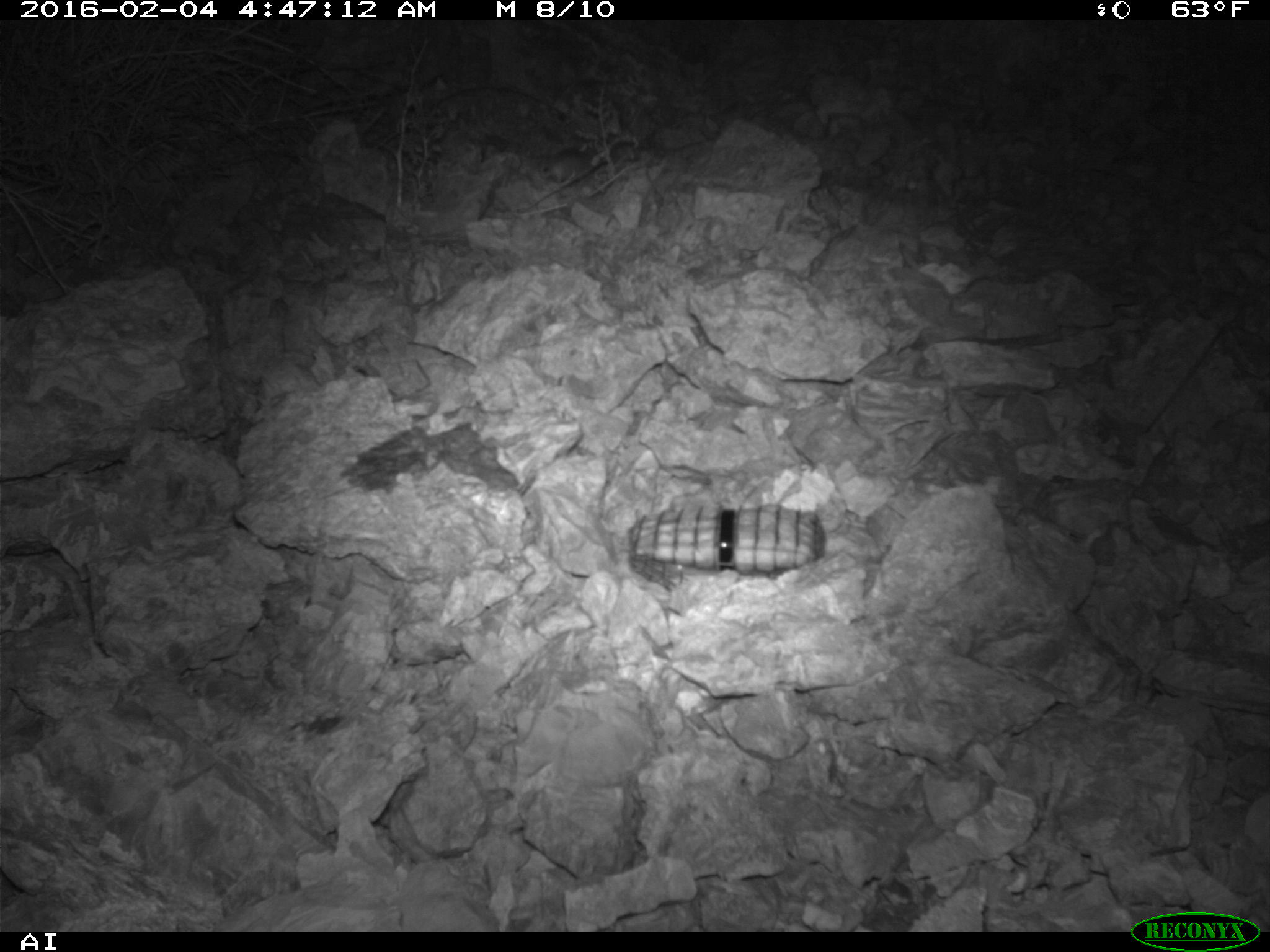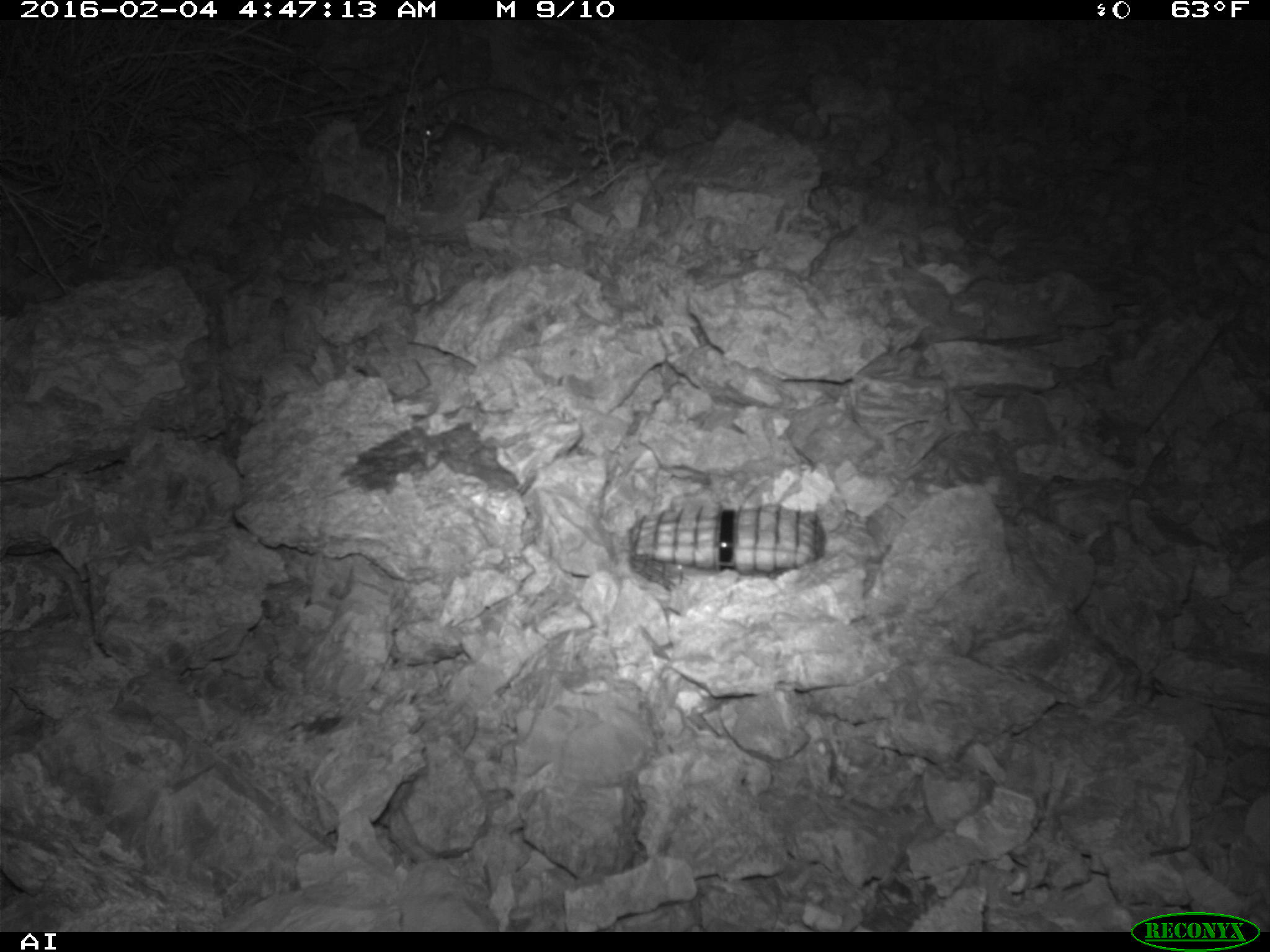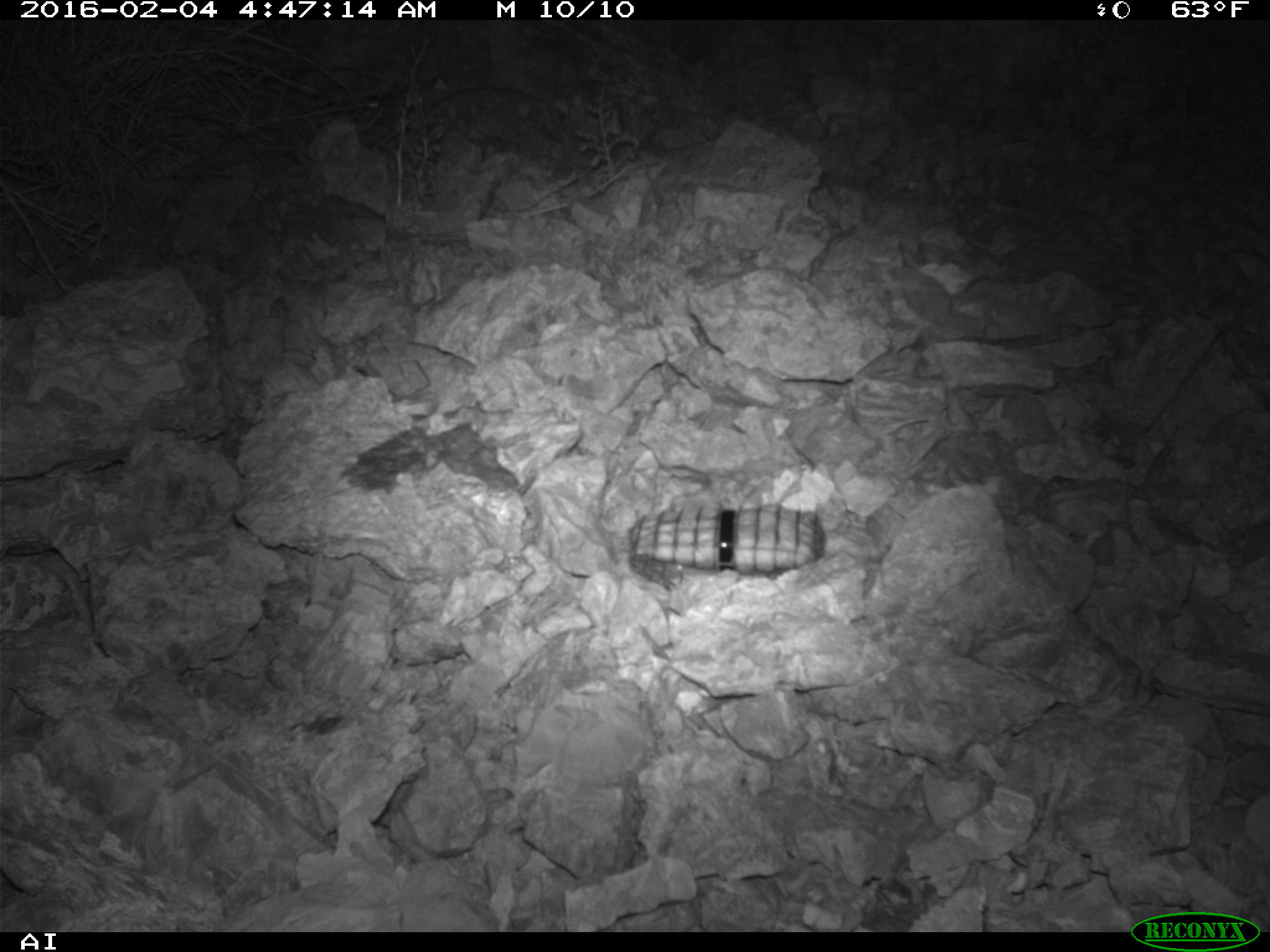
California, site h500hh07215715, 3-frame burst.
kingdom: Animalia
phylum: Chordata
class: Mammalia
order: Rodentia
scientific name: Rodentia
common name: rodent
Rodent (Rodentia).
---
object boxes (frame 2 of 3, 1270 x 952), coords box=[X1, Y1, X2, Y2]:
rodent: box=[422, 112, 500, 163]